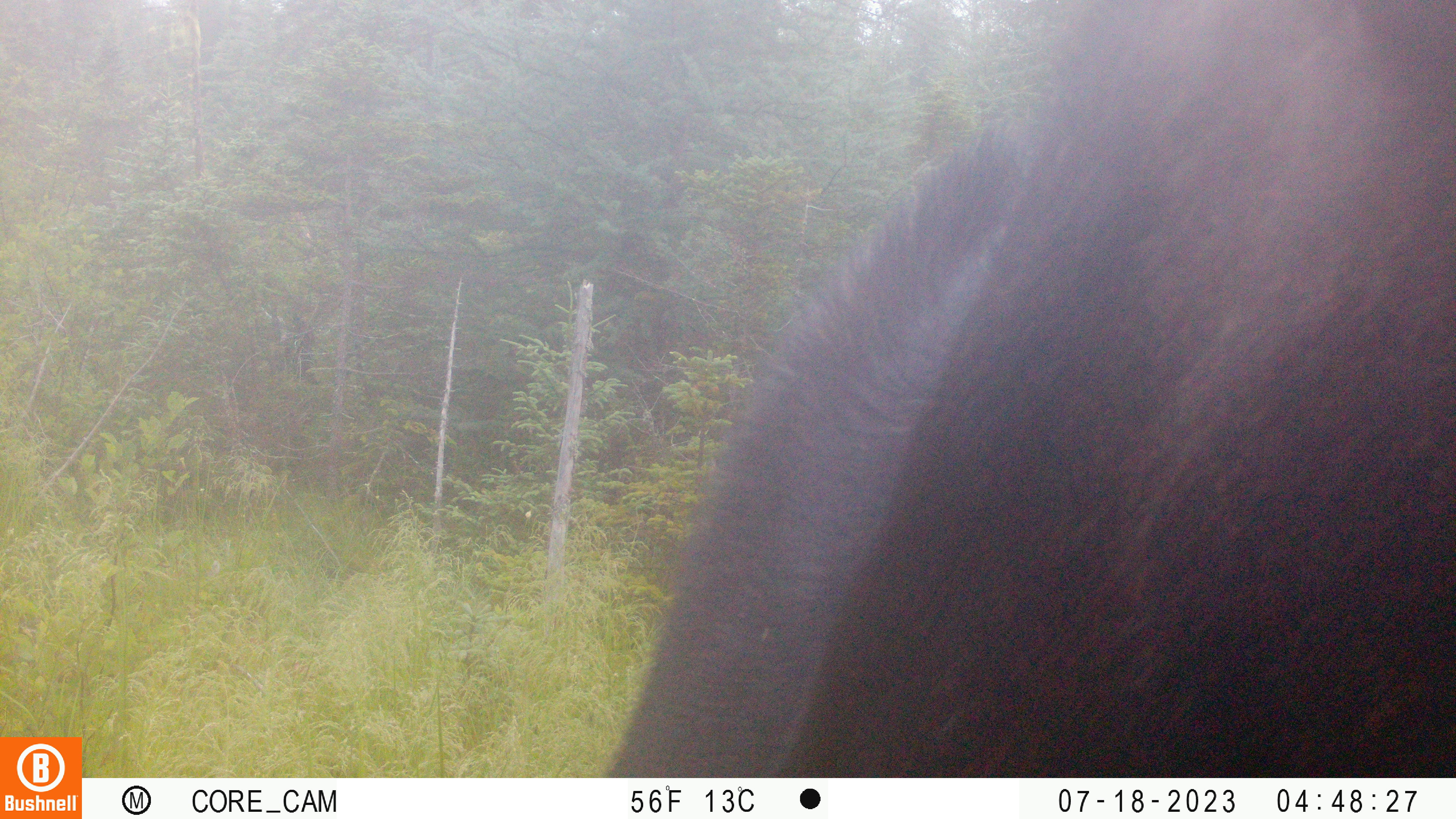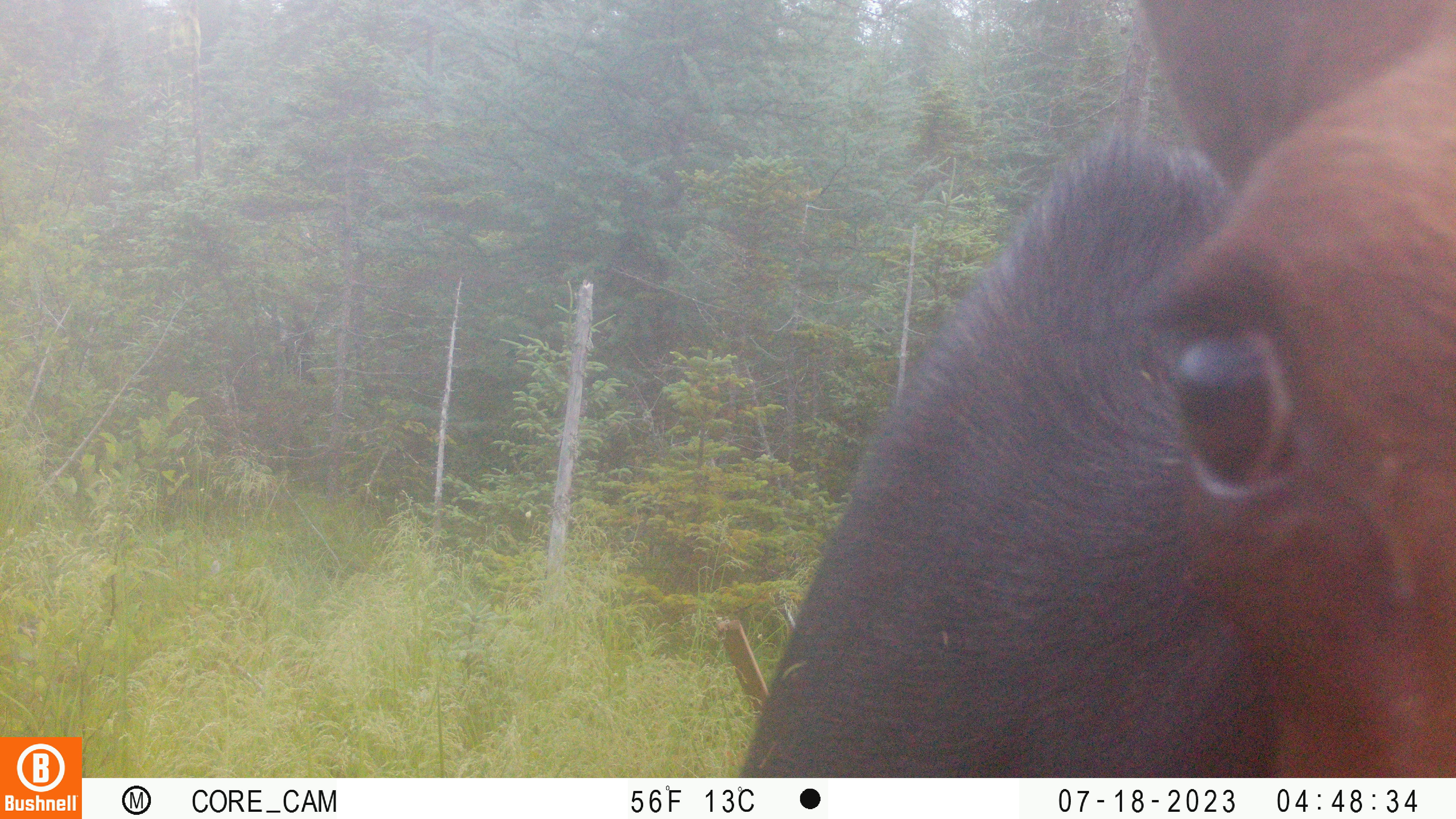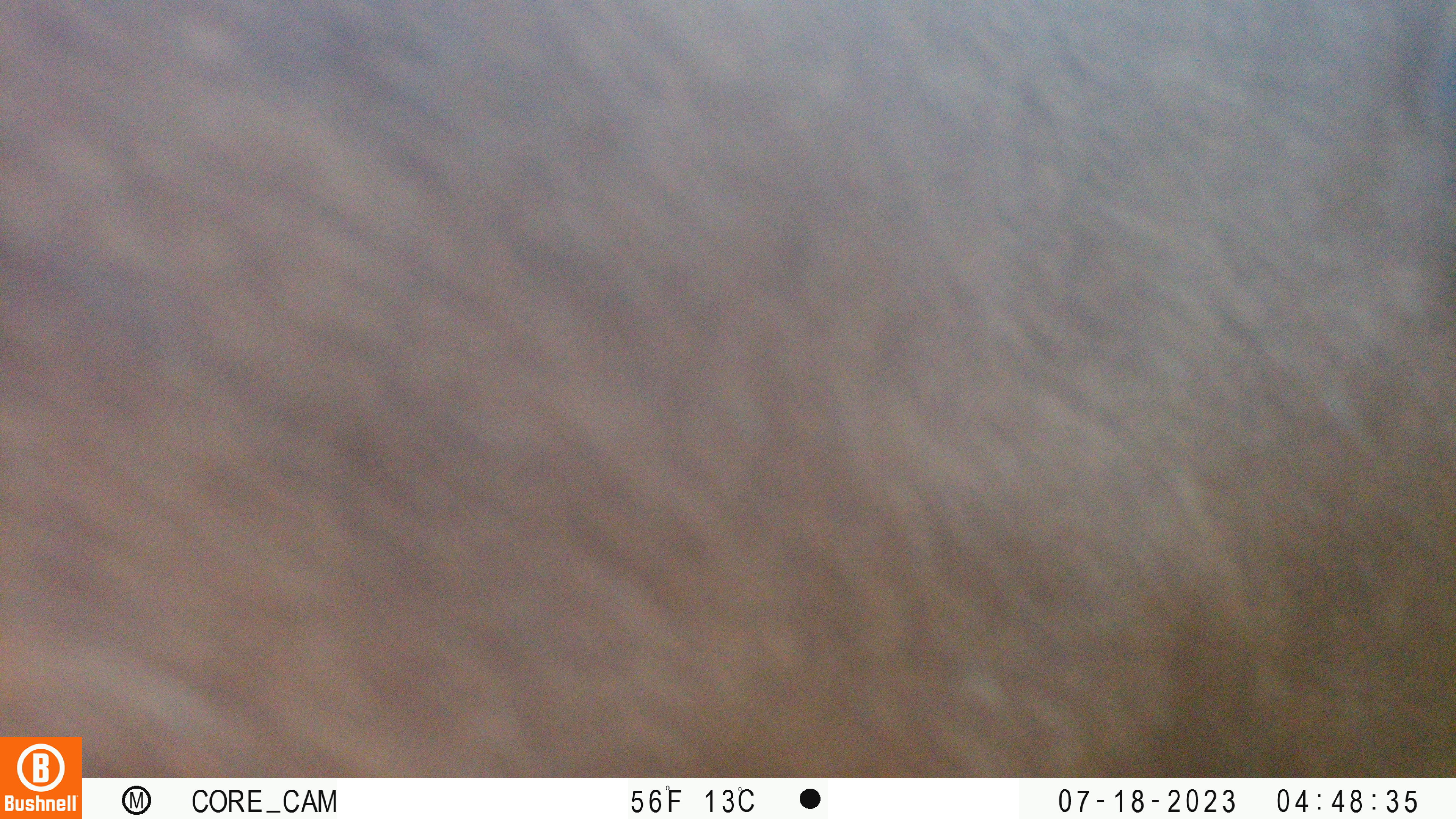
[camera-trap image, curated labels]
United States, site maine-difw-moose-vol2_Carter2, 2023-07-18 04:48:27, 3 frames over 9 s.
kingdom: Animalia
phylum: Chordata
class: Mammalia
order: Artiodactyla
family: Cervidae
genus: Alces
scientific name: Alces alces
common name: moose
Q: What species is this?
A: Moose (Alces alces).